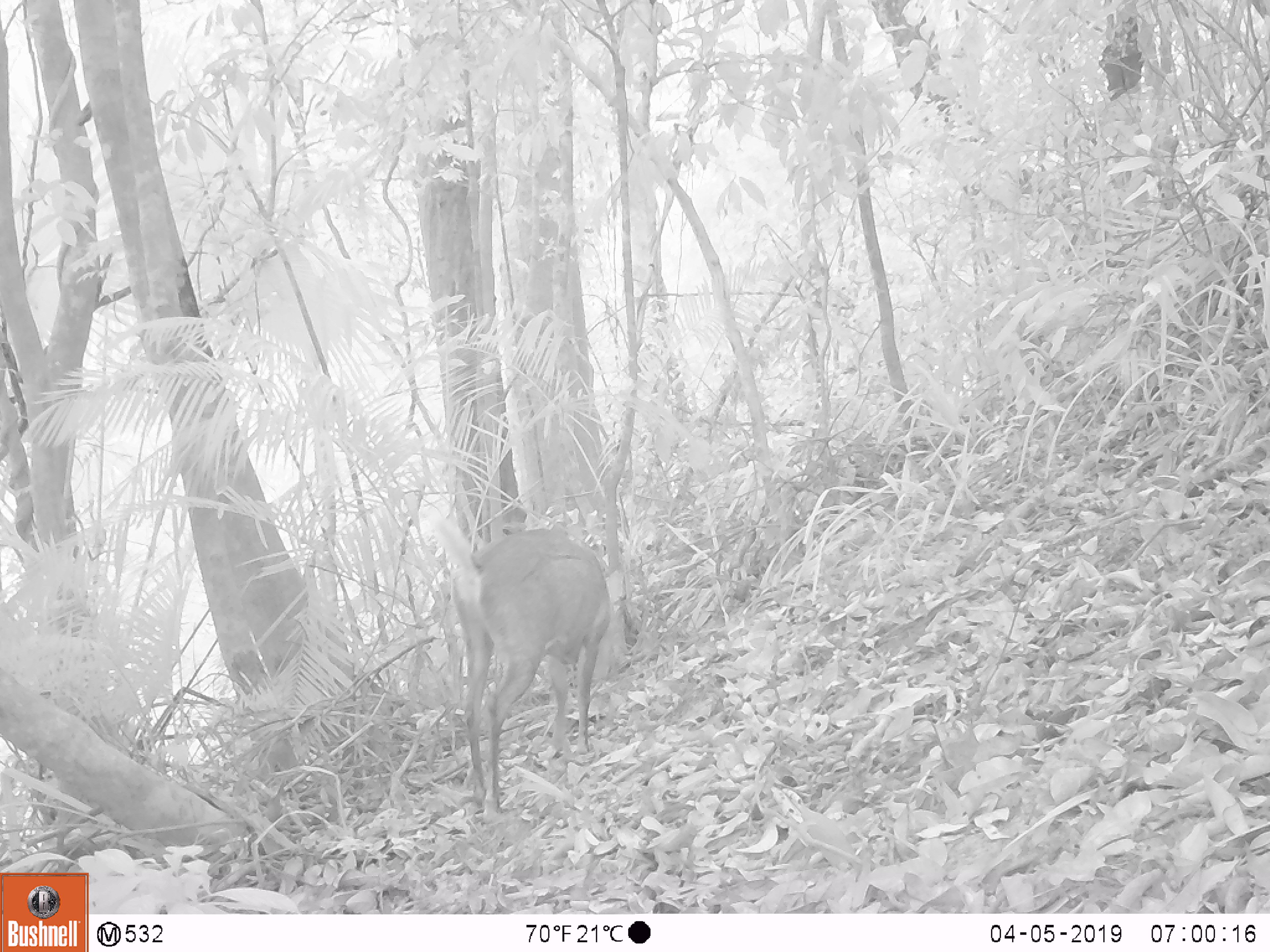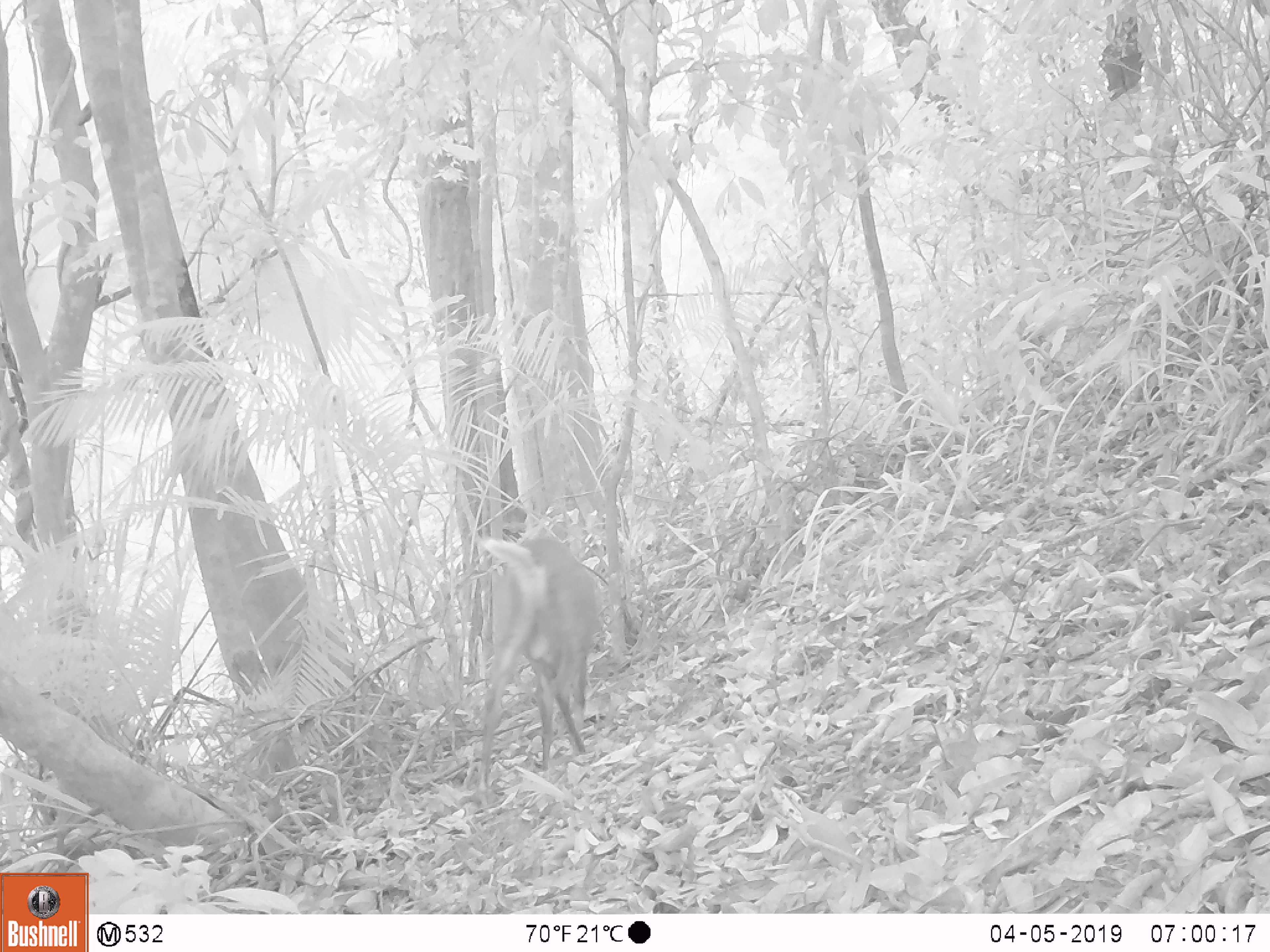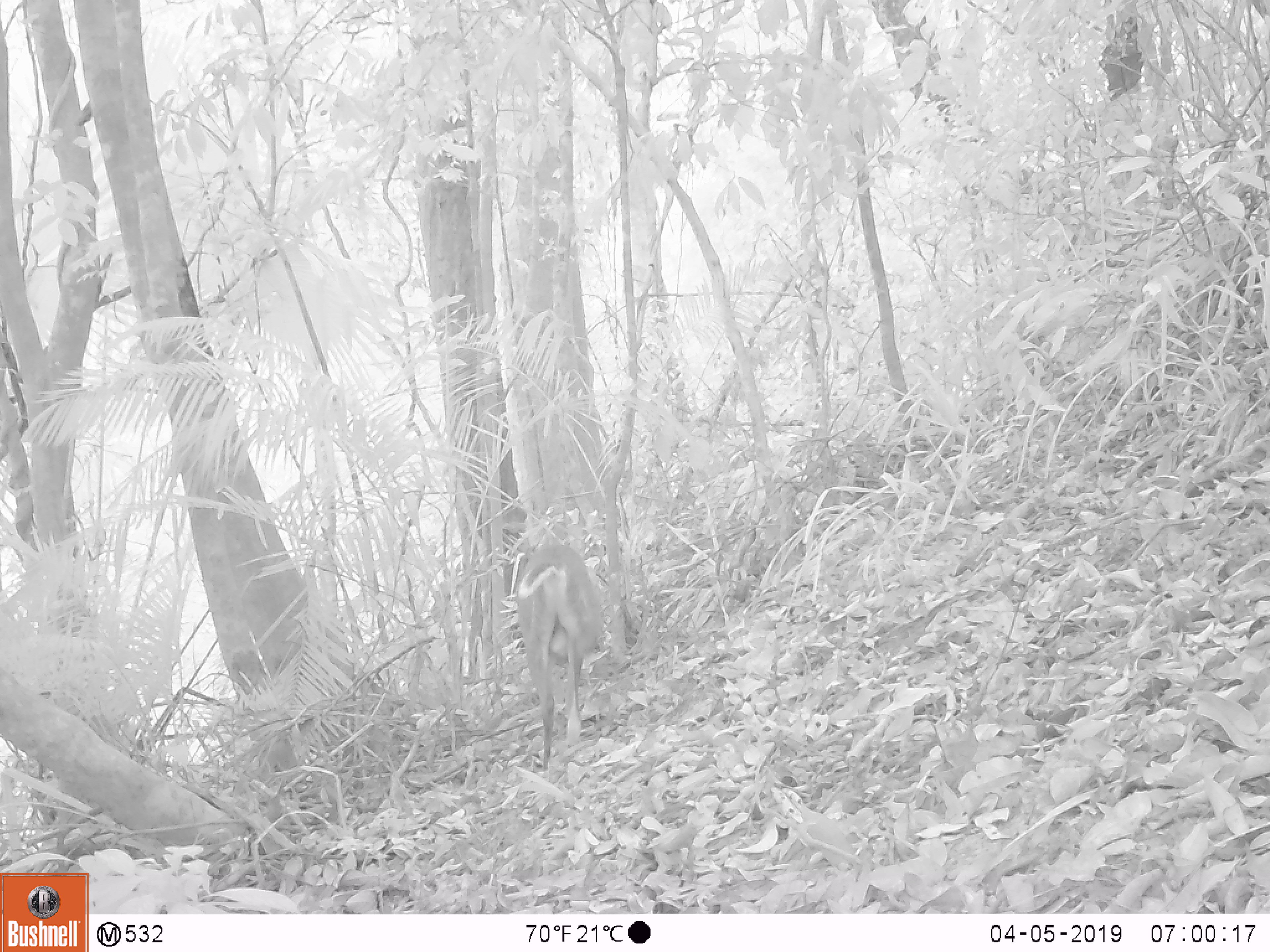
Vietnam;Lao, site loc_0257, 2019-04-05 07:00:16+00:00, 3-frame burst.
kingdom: Animalia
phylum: Chordata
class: Mammalia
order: Artiodactyla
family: Cervidae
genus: Muntiacus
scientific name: Muntiacus rooseveltorum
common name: roosevelt's muntjac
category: roosevelts muntjac group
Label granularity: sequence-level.